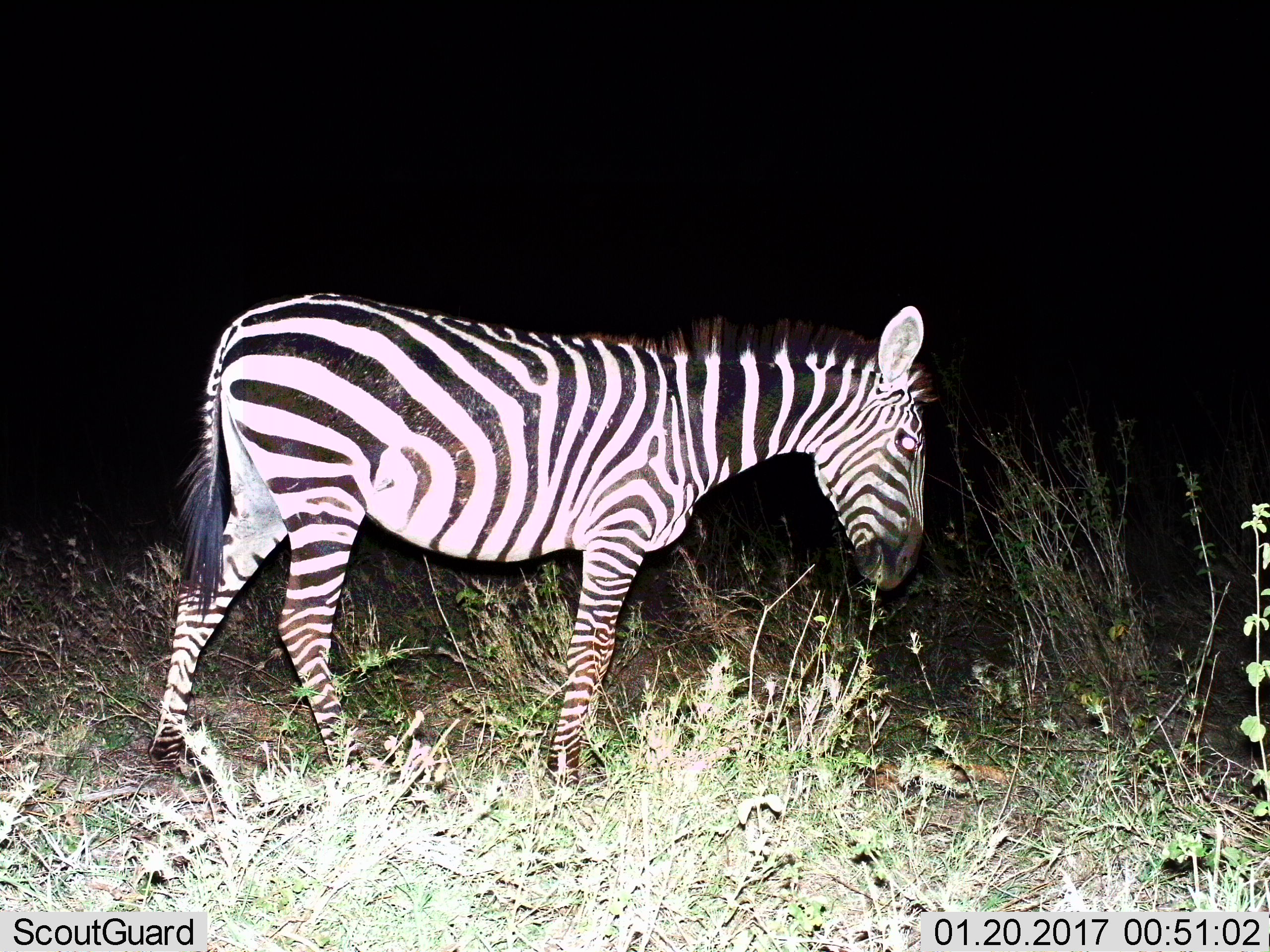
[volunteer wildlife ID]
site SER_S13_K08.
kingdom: Animalia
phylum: Chordata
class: Mammalia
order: Perissodactyla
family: Equidae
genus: Equus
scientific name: Equus quagga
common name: plains zebra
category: zebraplains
Zebraplains (plains zebra) (Equus quagga), count 1. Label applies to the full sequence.